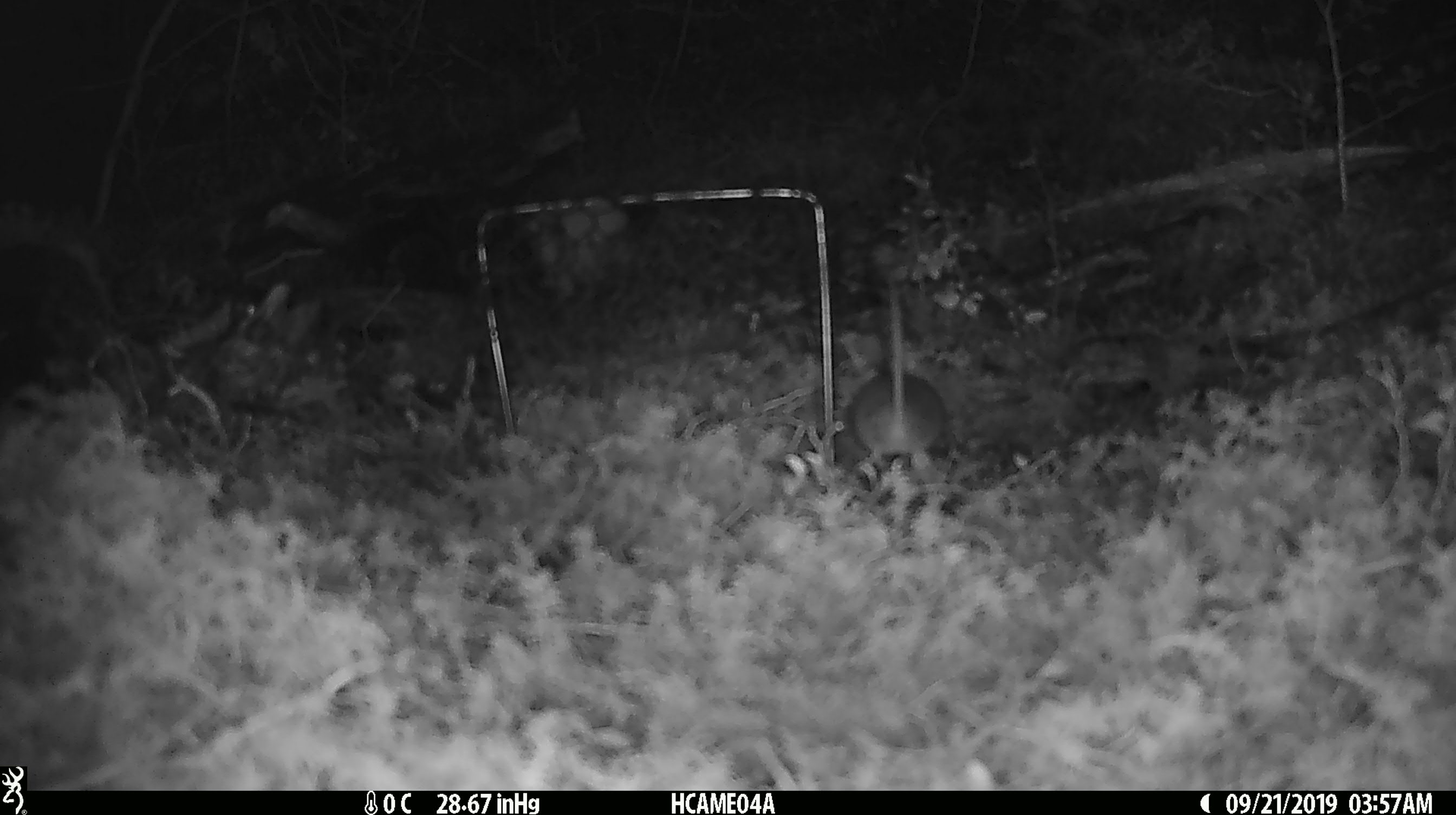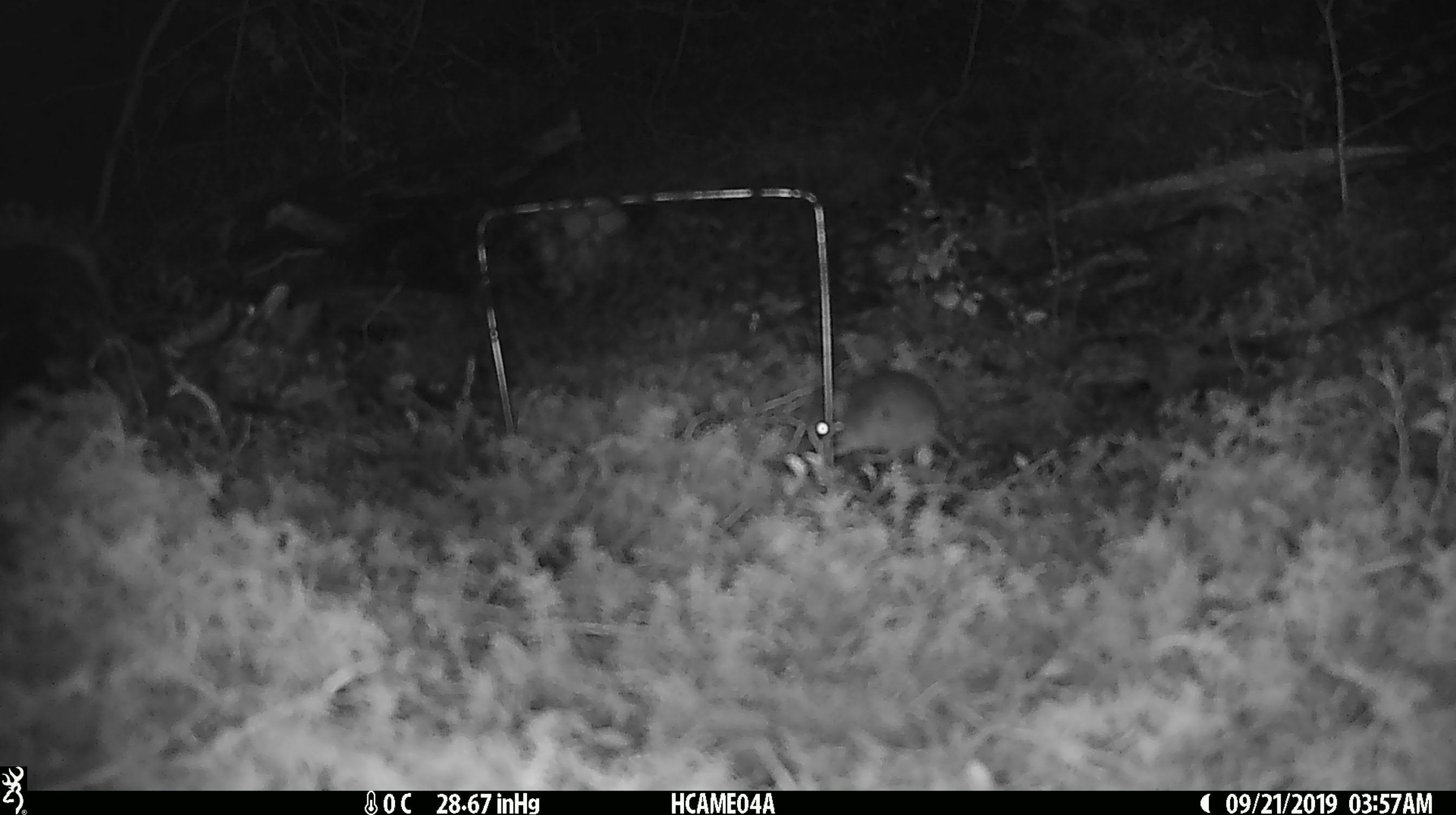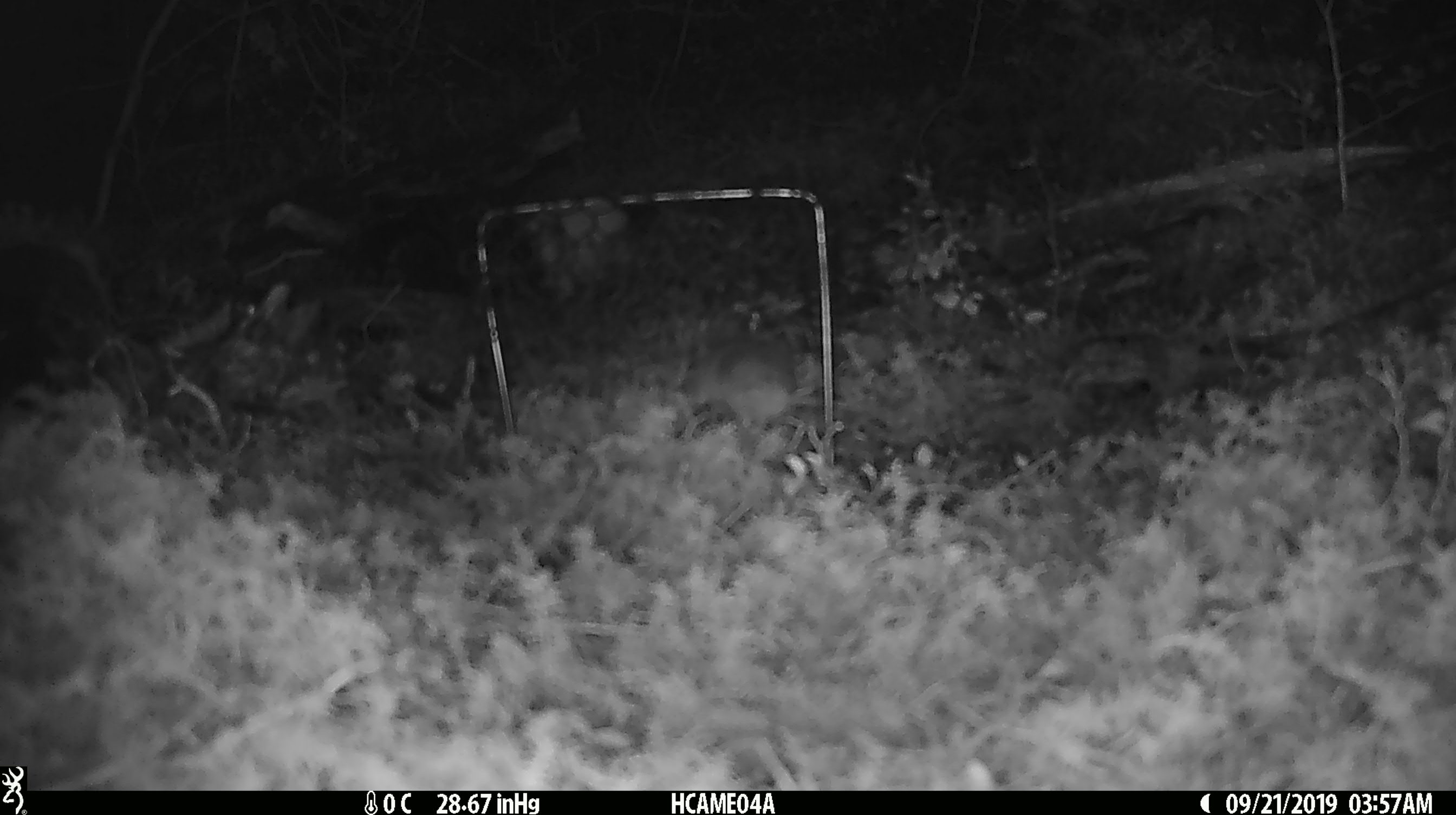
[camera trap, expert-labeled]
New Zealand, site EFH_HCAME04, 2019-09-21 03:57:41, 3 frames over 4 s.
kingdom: Animalia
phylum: Chordata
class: Mammalia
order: Rodentia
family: Muridae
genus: Mus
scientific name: Mus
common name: mouse